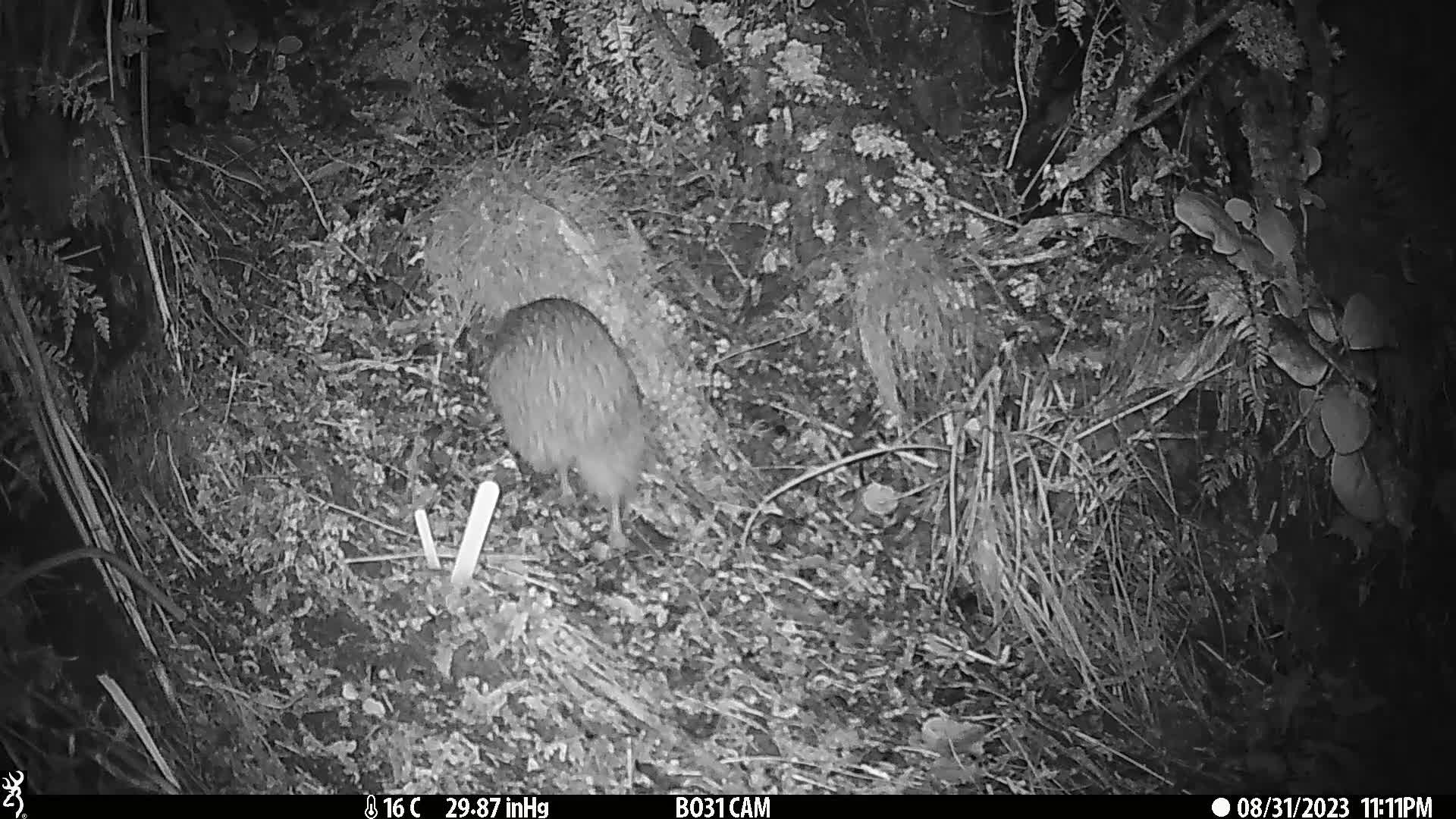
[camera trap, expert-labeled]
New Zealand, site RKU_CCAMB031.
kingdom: Animalia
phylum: Chordata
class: Aves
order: Apterygiformes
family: Apterygidae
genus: Apteryx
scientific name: Apteryx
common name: kiwi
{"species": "kiwi (Apteryx)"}